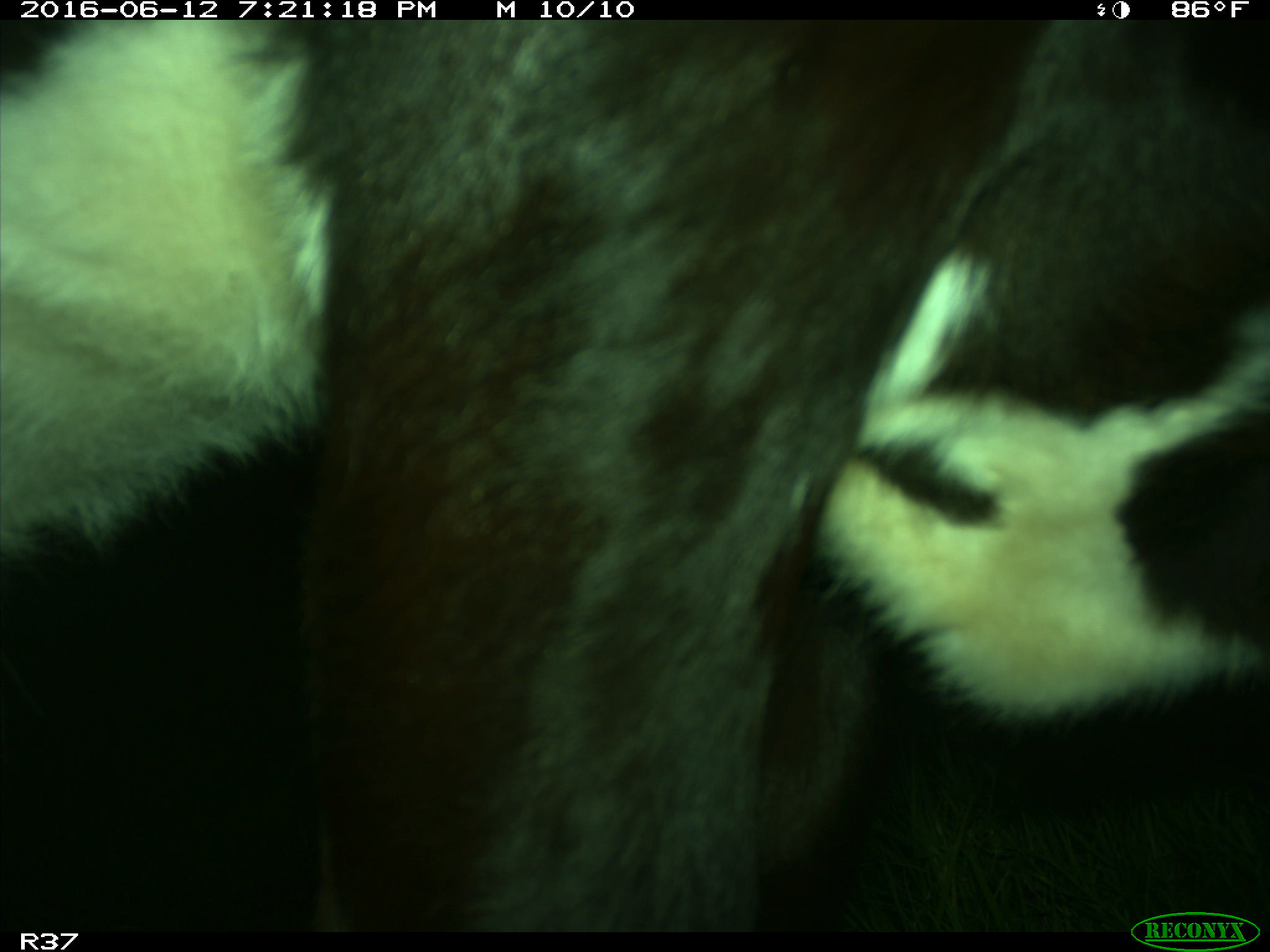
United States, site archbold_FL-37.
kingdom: Animalia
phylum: Chordata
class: Mammalia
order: Artiodactyla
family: Bovidae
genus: Bos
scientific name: Bos taurus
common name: domestic cow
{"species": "Bos taurus (domestic cow)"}